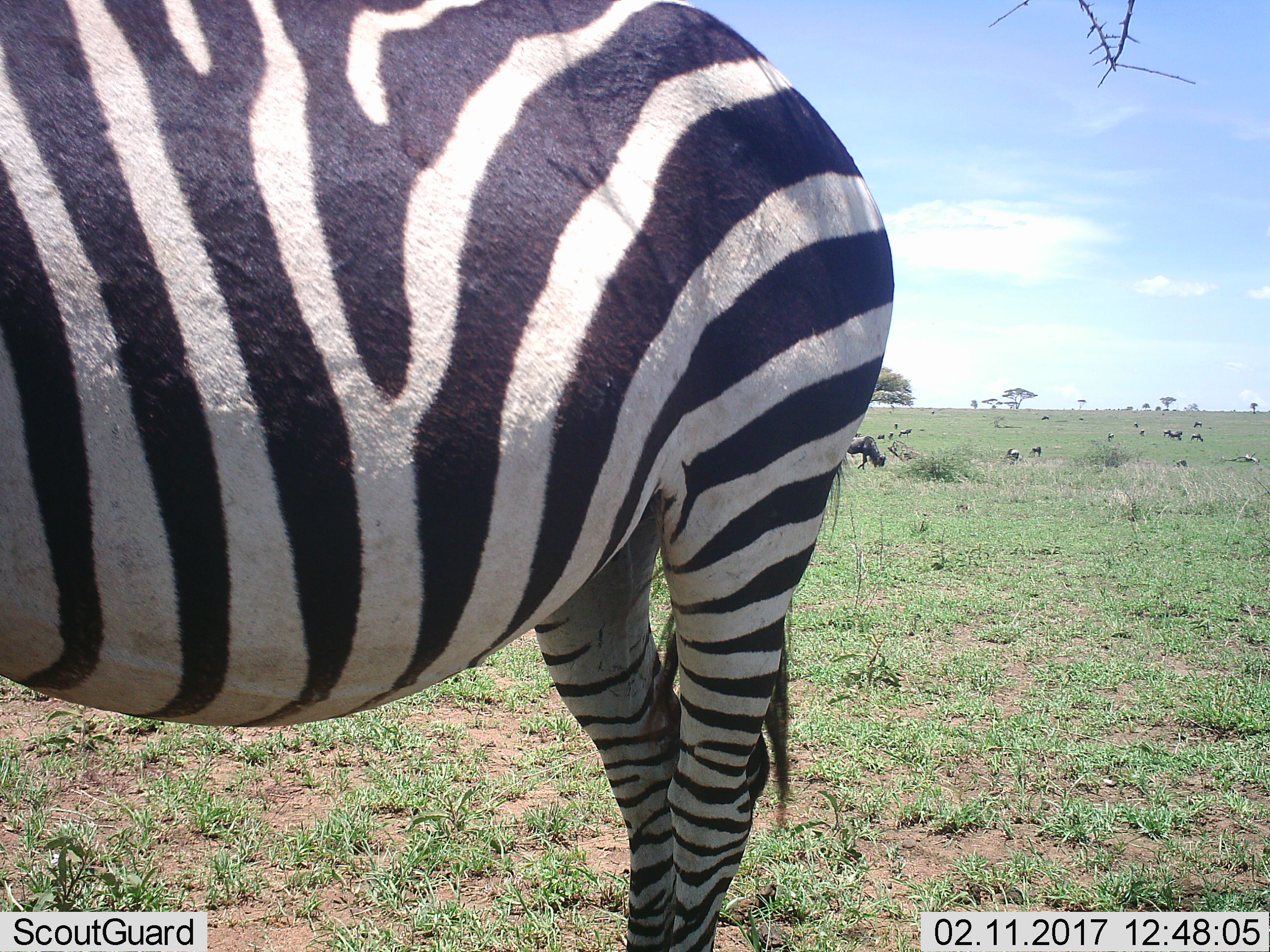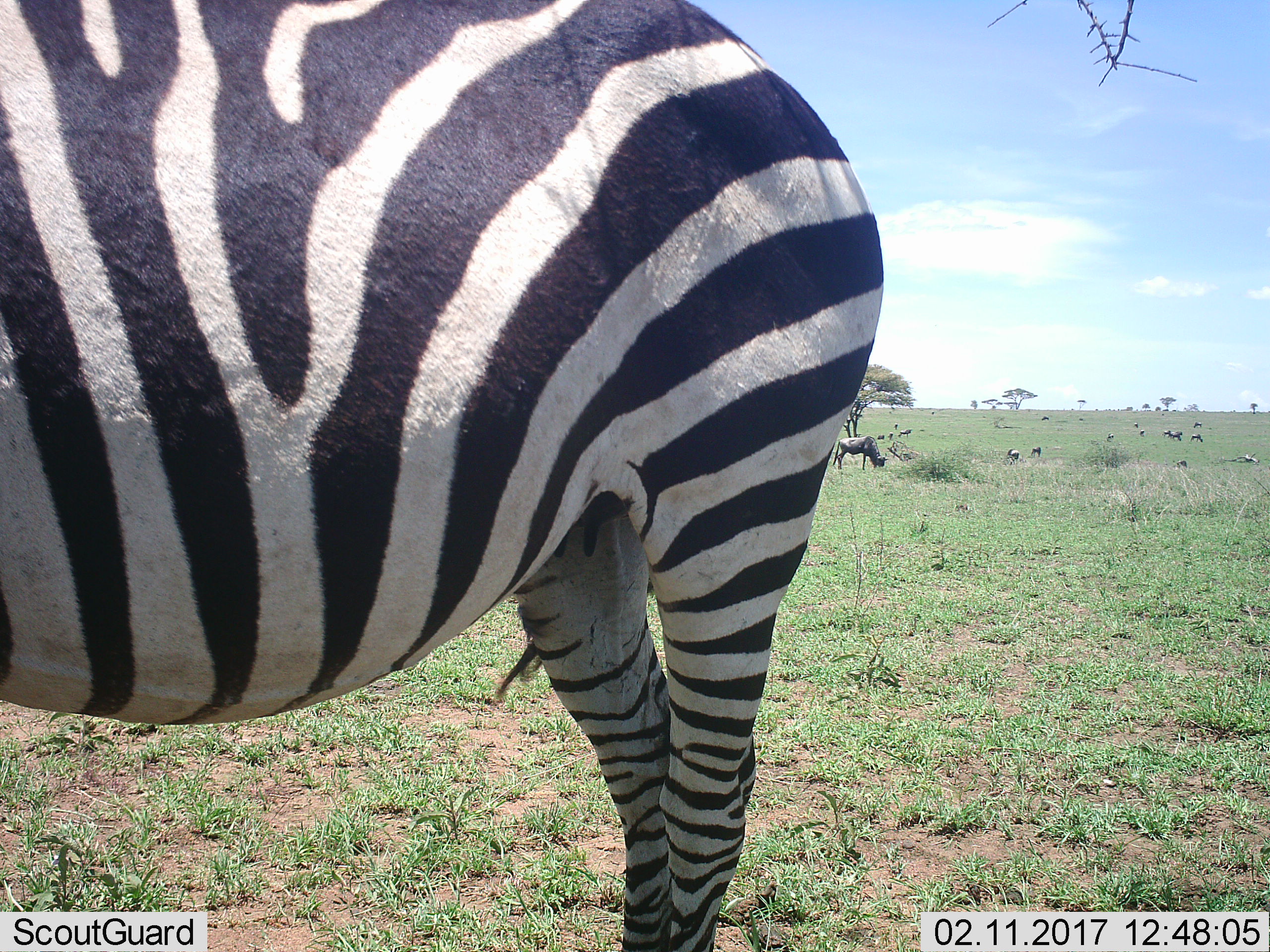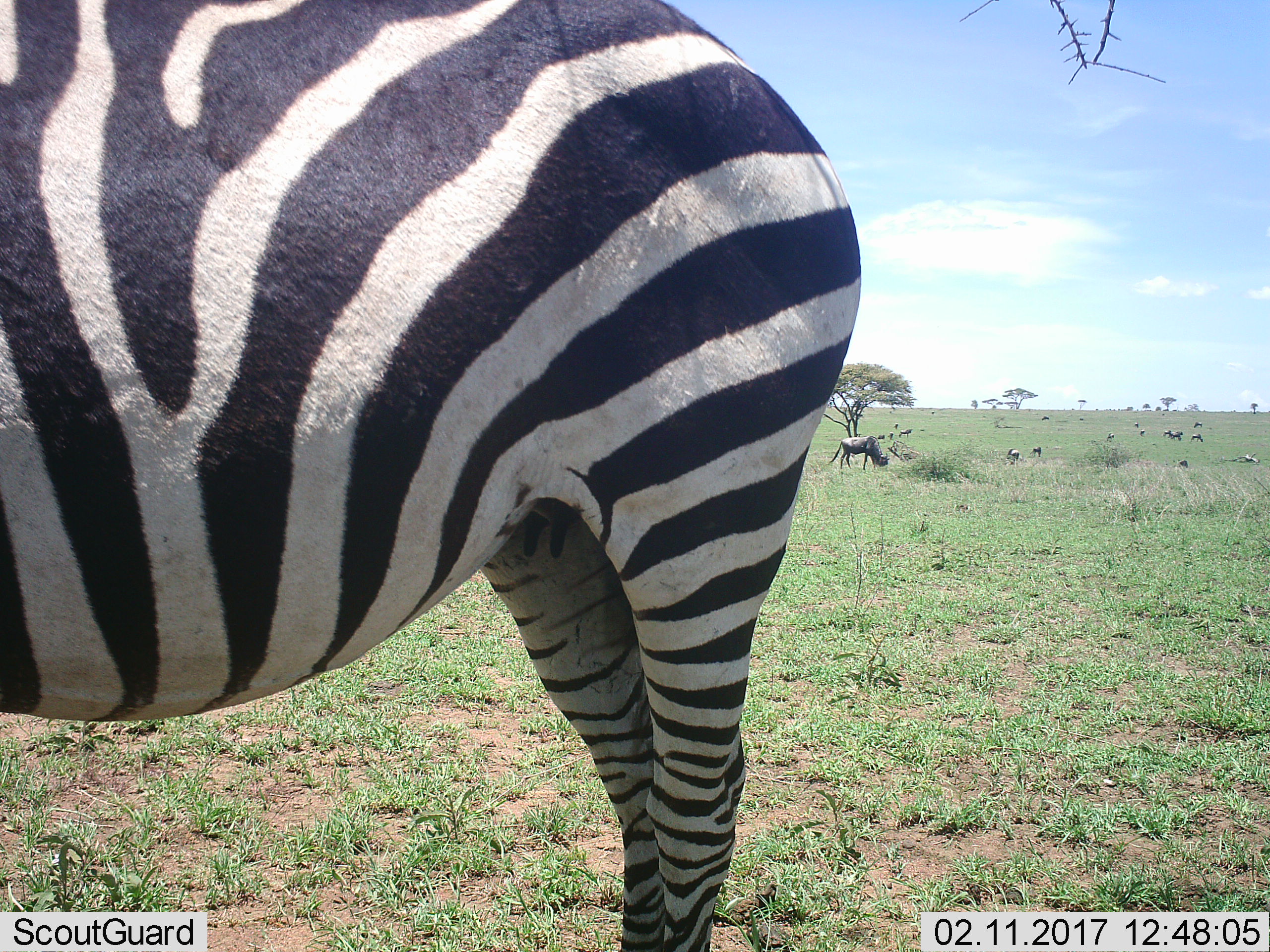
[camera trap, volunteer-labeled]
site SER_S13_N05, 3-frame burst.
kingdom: Animalia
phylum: Chordata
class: Mammalia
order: Perissodactyla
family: Equidae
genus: Equus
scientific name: Equus quagga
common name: plains zebra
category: zebraplains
Zebraplains (plains zebra) (Equus quagga), count 1. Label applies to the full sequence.